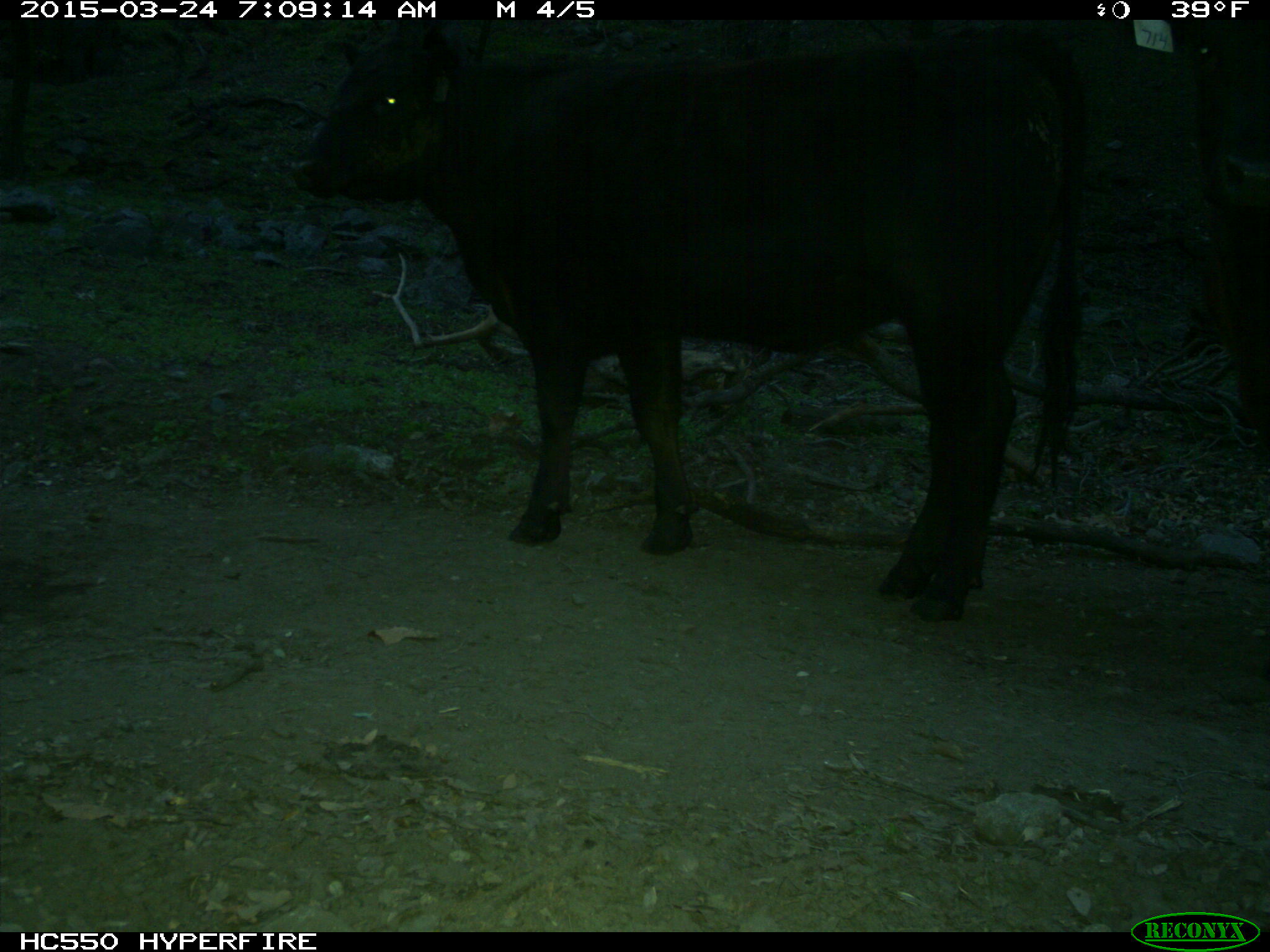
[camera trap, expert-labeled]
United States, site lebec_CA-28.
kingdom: Animalia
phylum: Chordata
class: Mammalia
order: Artiodactyla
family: Bovidae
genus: Bos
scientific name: Bos taurus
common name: domestic cow